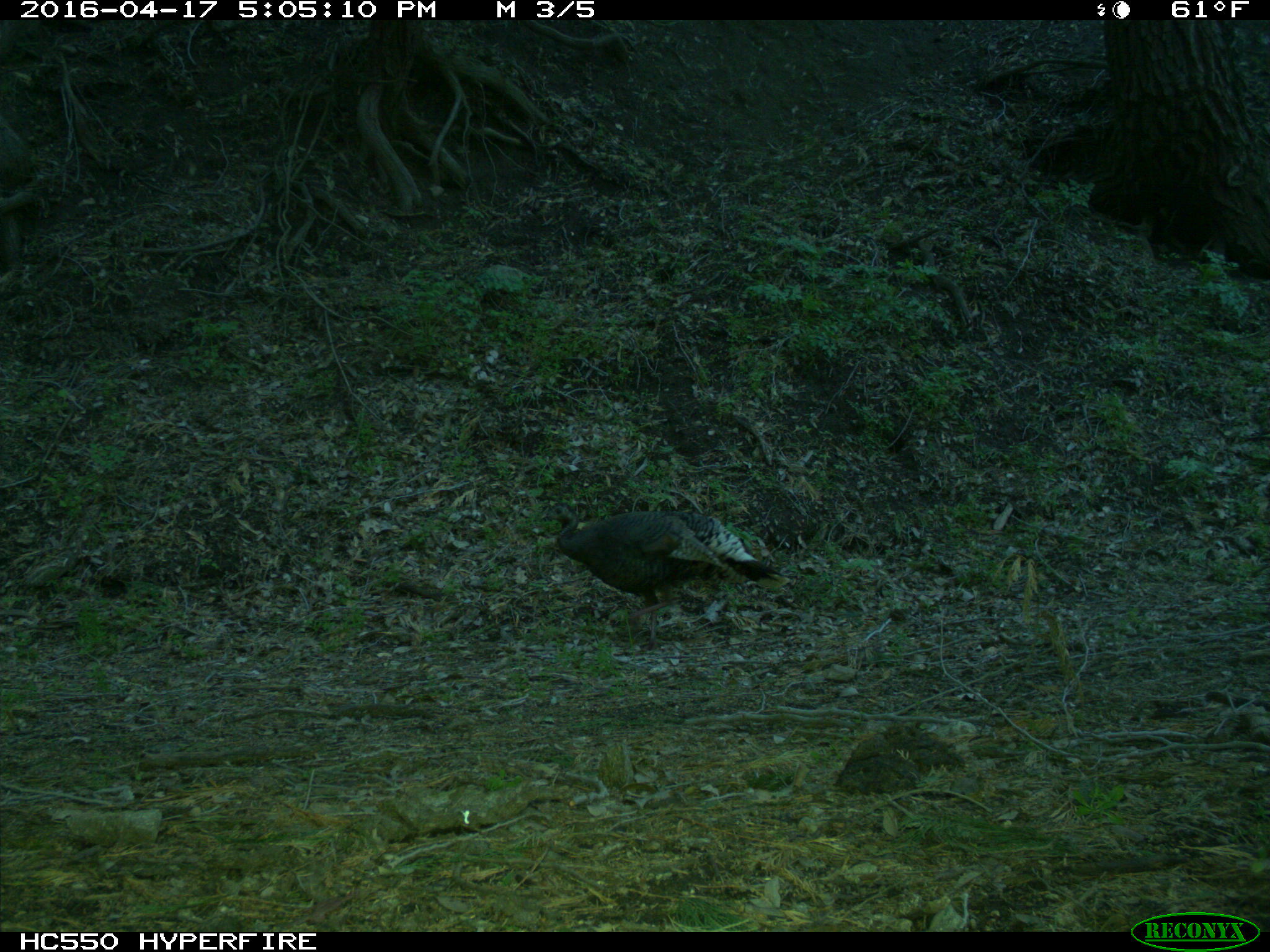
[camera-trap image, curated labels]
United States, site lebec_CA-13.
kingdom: Animalia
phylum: Chordata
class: Aves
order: Galliformes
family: Phasianidae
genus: Meleagris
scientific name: Meleagris gallopavo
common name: wild turkey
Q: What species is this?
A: Meleagris gallopavo (wild turkey).